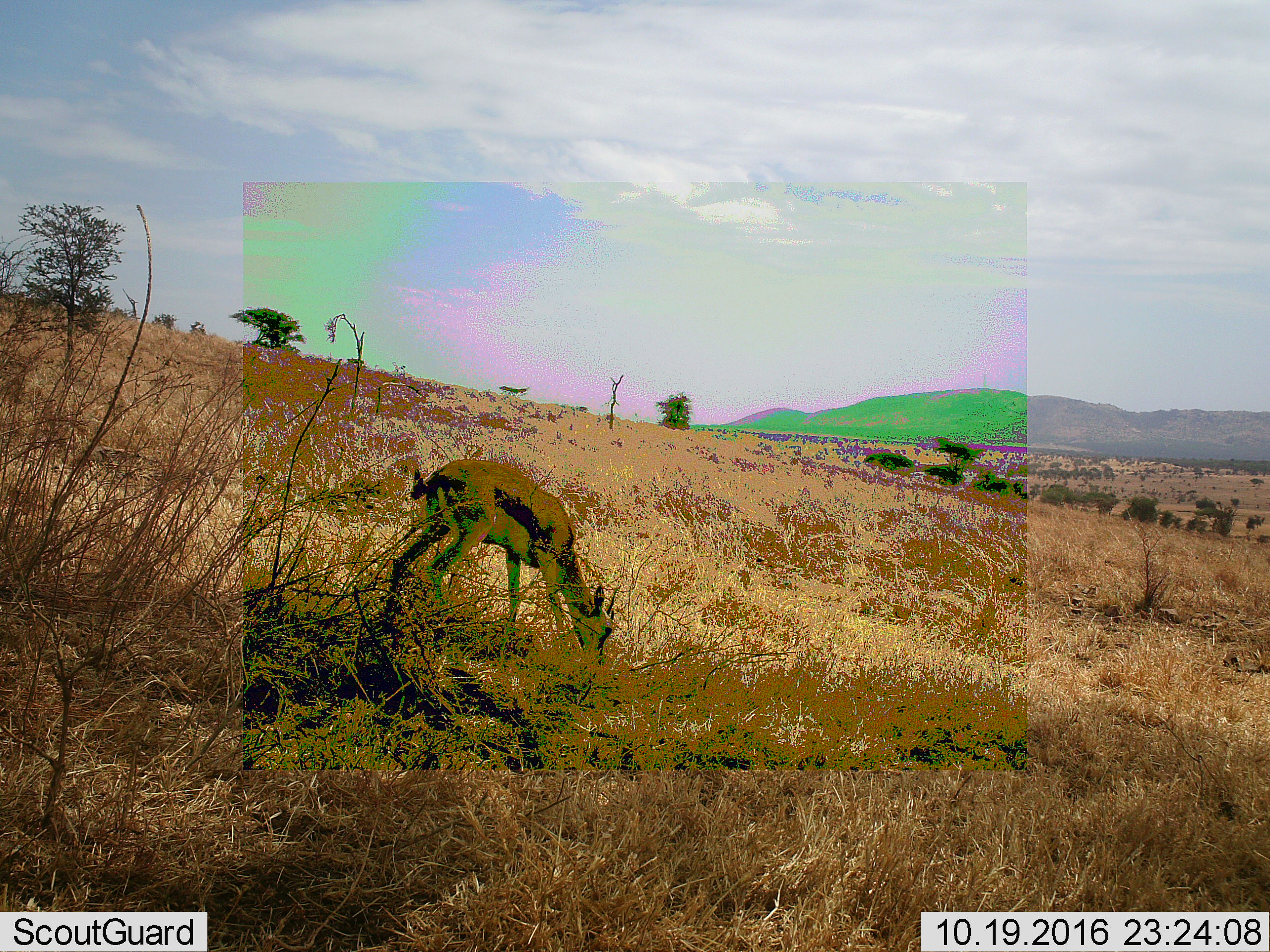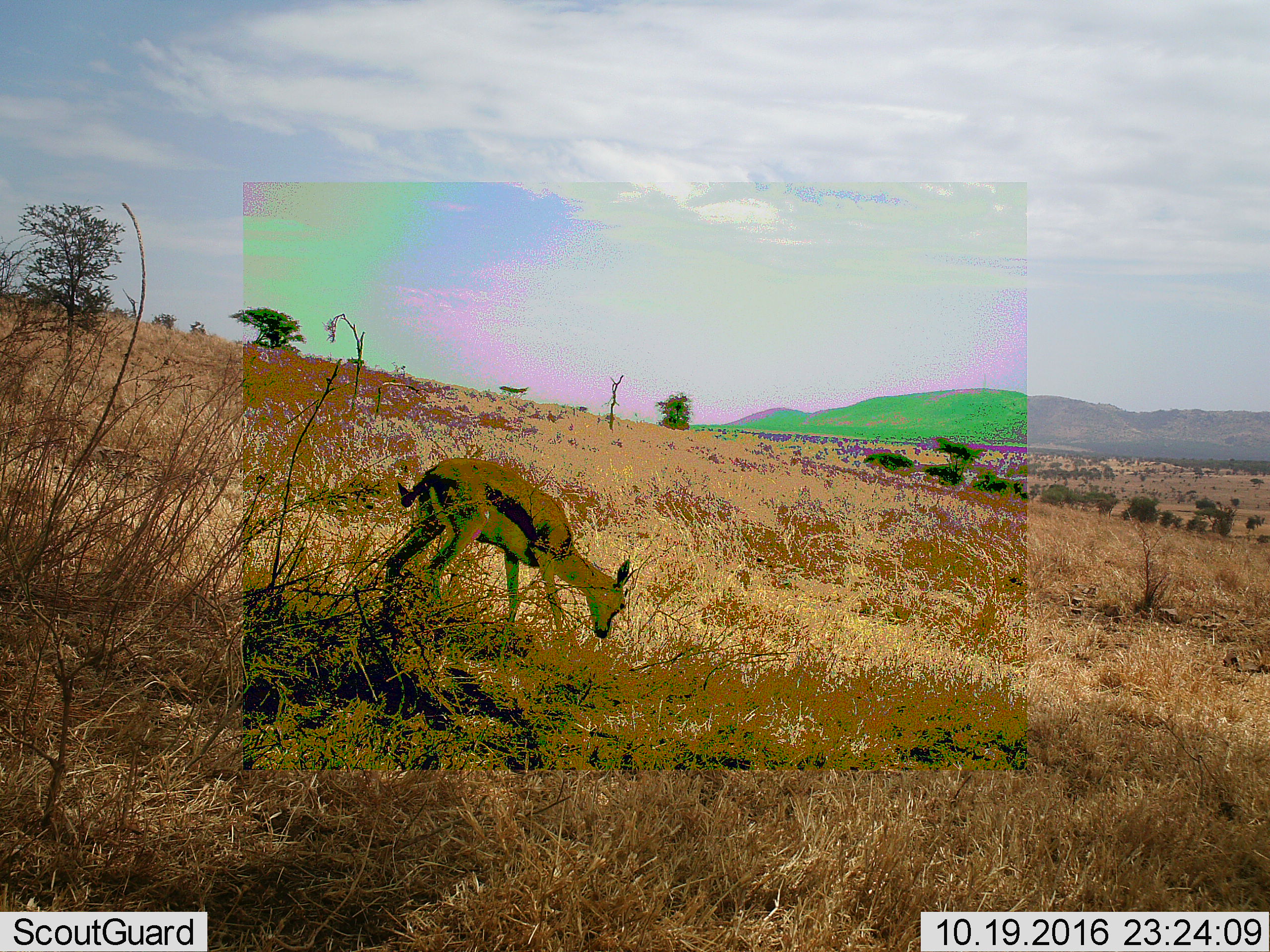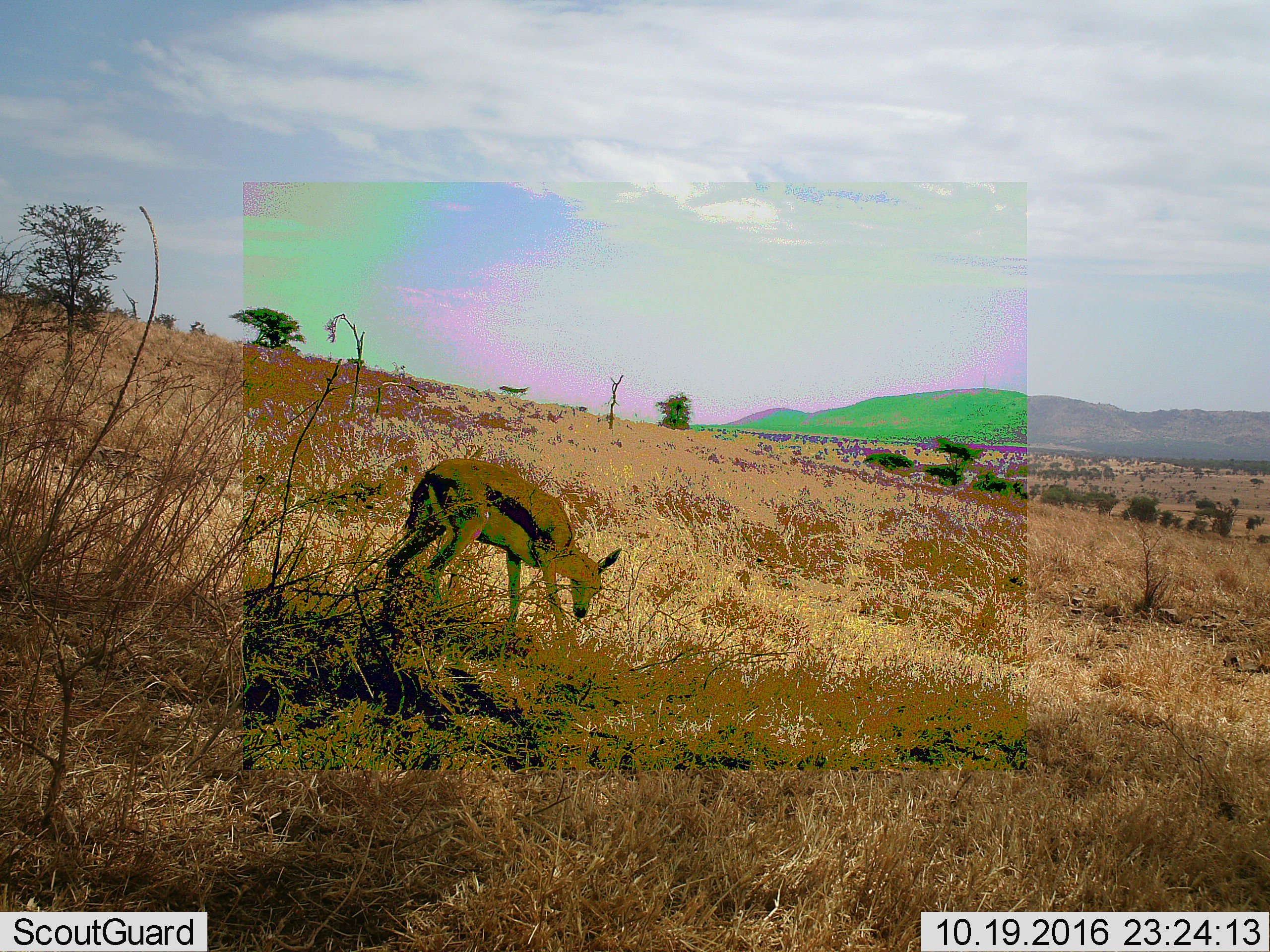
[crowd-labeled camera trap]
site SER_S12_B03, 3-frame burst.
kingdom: Animalia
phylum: Chordata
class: Mammalia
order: Artiodactyla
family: Bovidae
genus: Eudorcas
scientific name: Eudorcas thomsonii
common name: thomson's gazelle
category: gazellethomsons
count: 1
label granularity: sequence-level